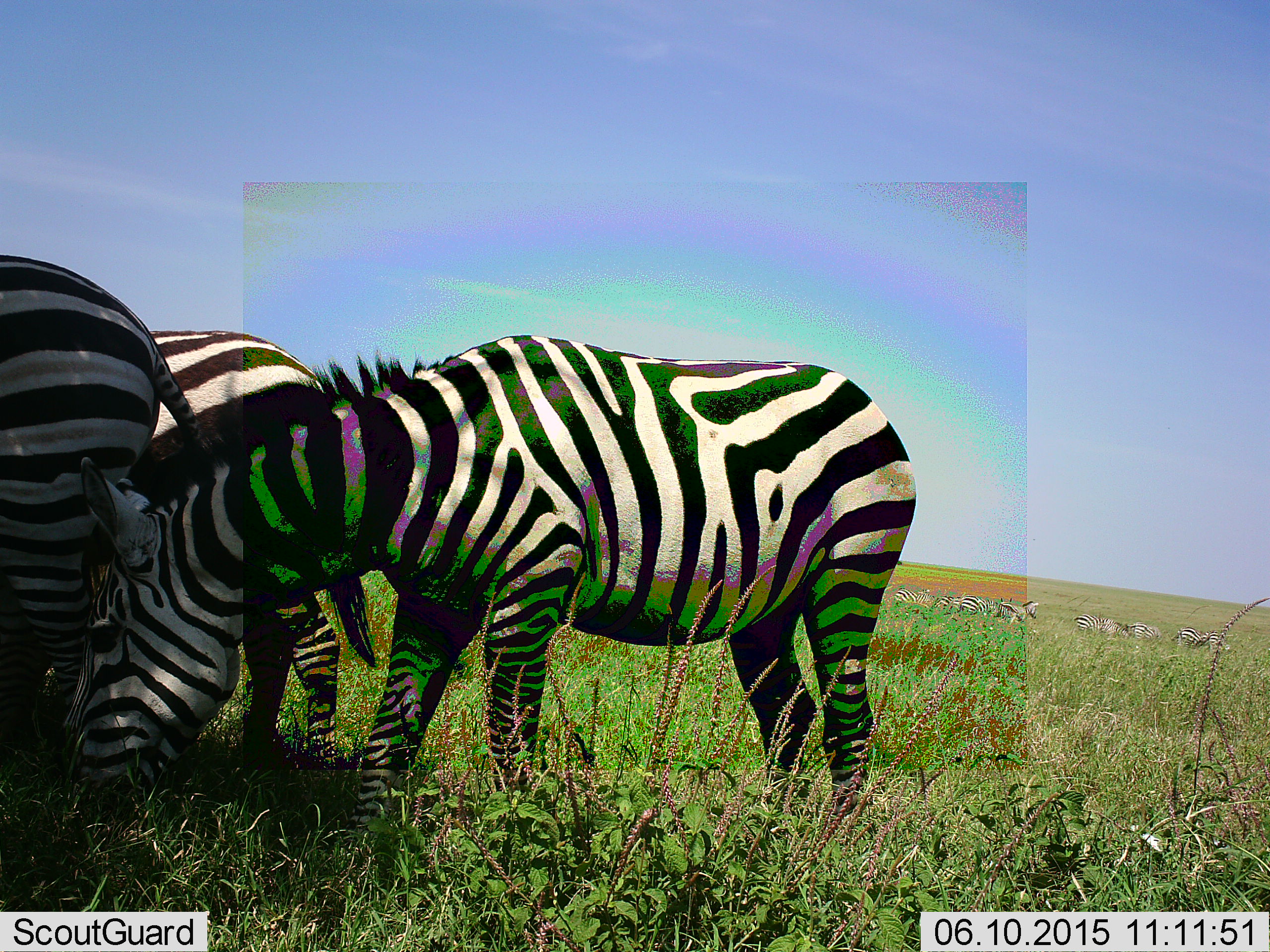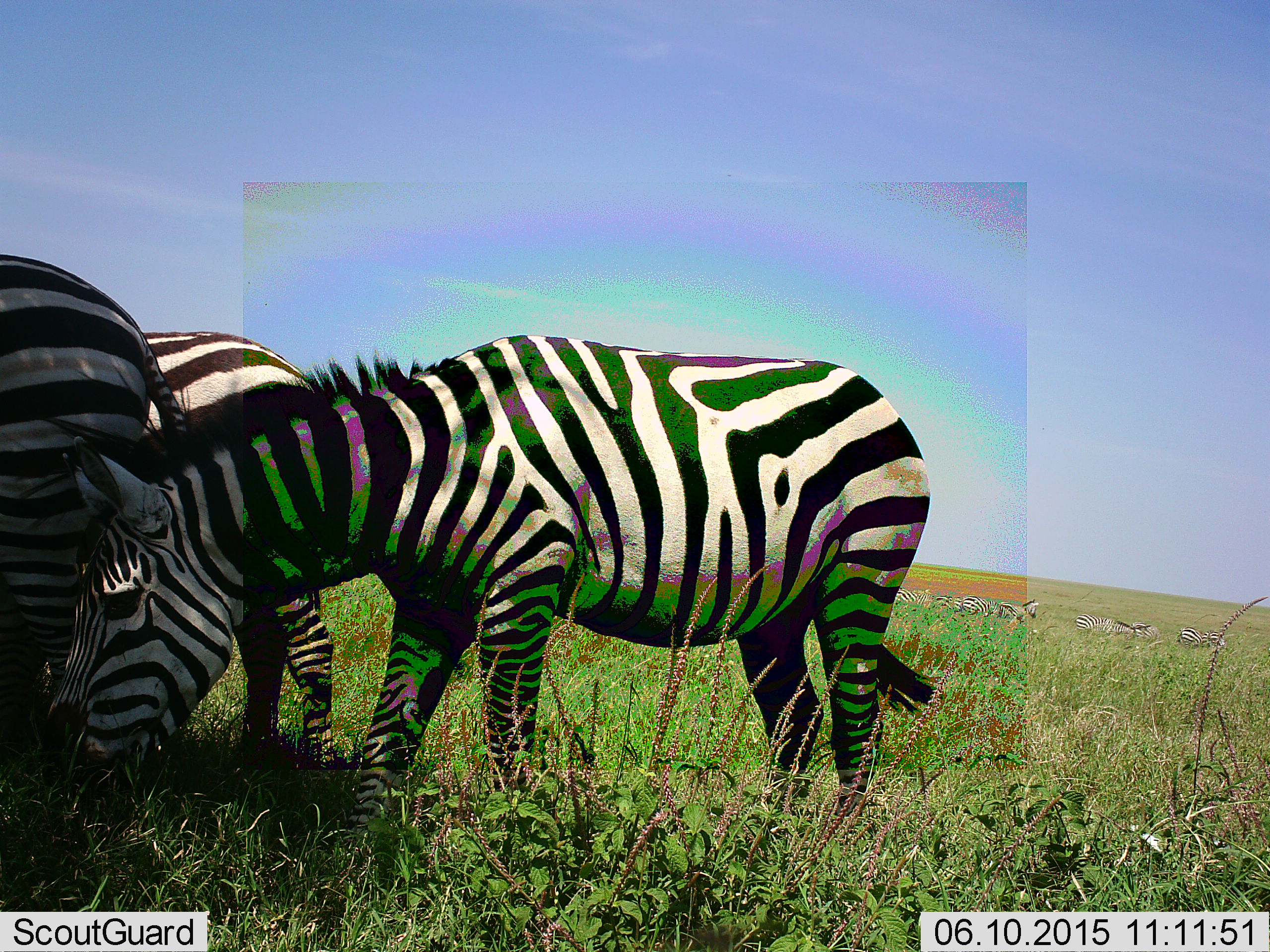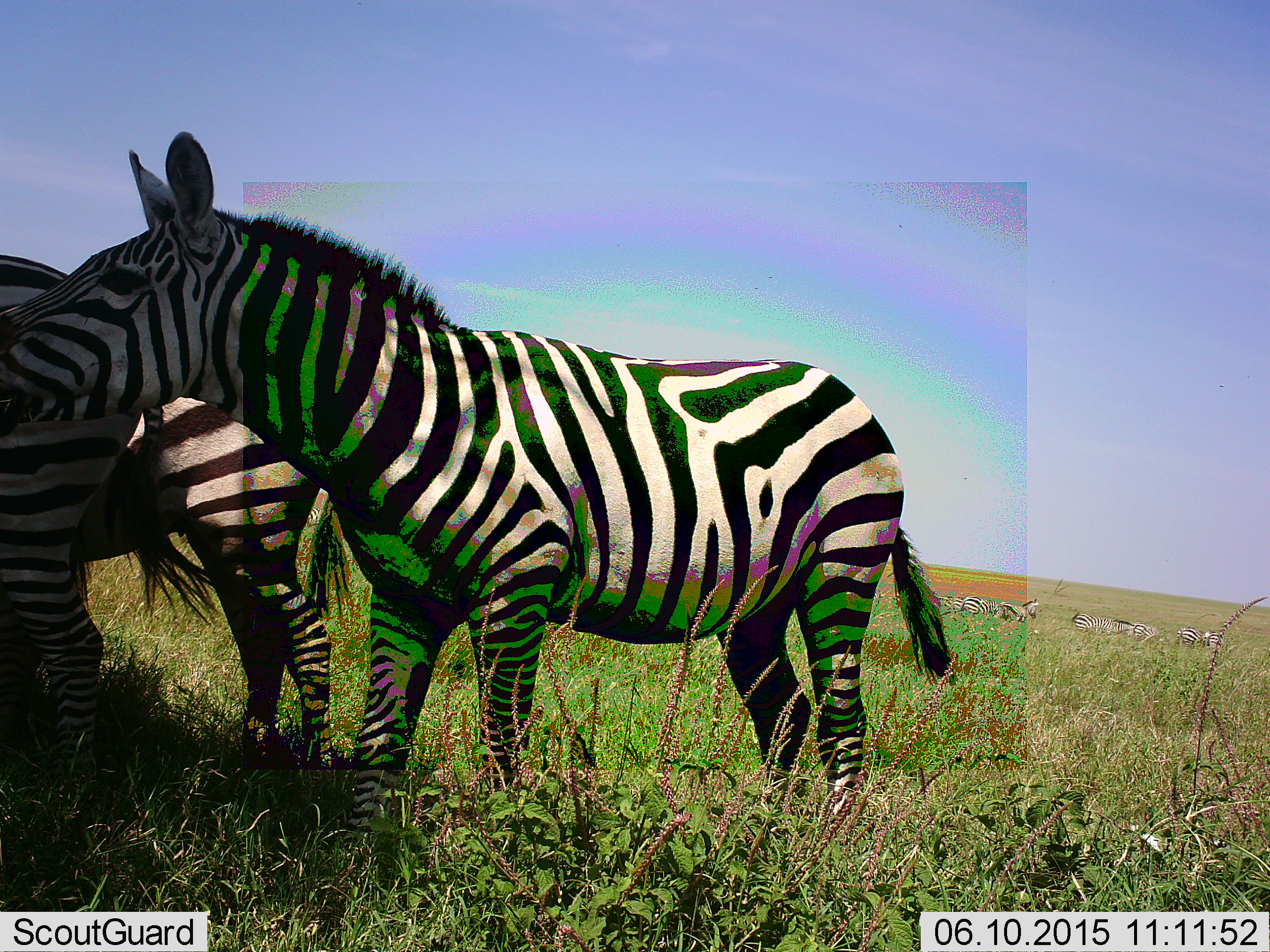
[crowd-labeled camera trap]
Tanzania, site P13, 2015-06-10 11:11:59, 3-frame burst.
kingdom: Animalia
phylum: Chordata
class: Mammalia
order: Perissodactyla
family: Equidae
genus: Equus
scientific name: Equus quagga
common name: plains zebra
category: zebra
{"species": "zebra (plains zebra) (Equus quagga)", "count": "3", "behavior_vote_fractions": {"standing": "70%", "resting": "0%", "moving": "10%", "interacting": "0%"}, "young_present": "0%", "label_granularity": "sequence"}